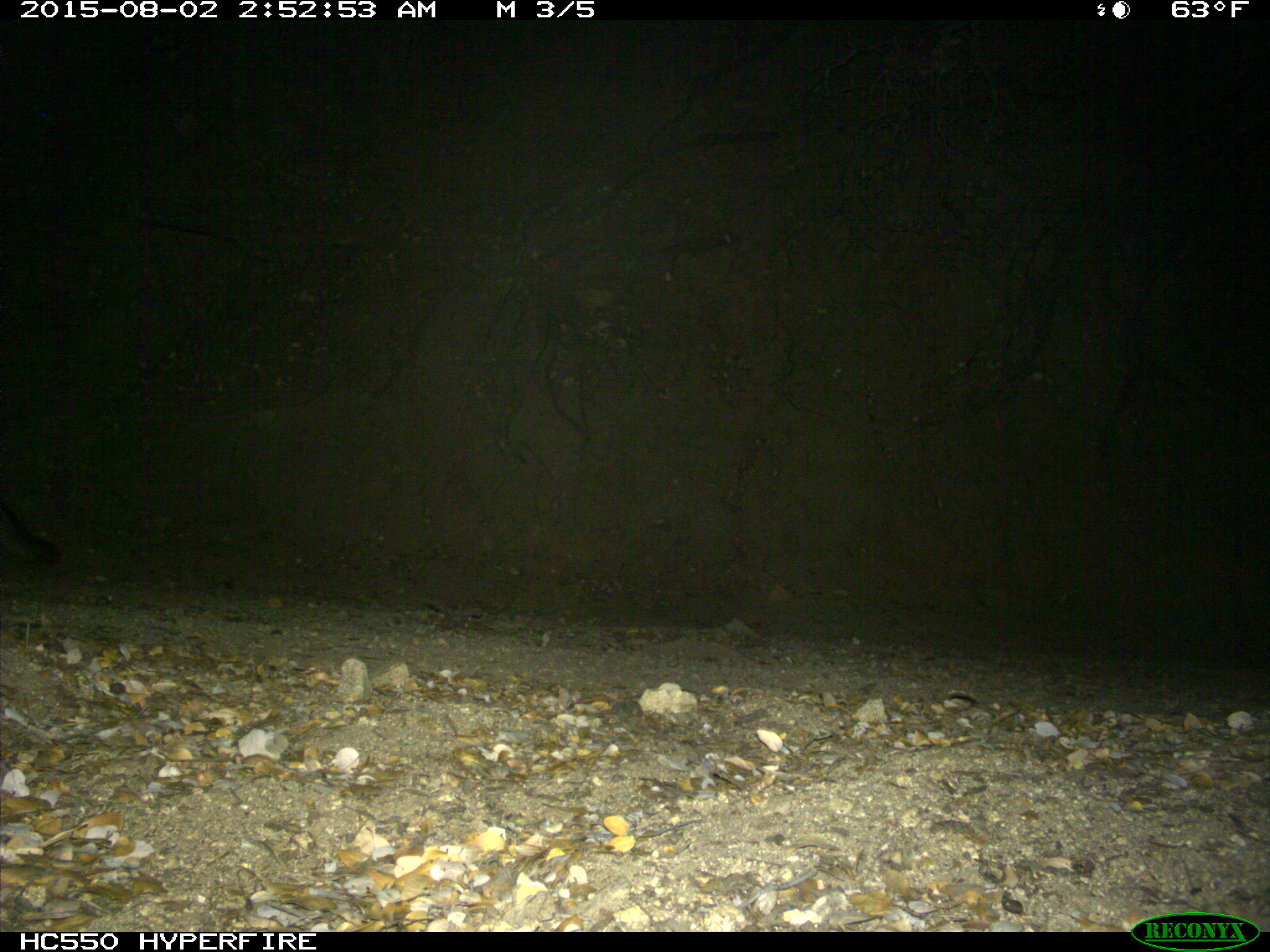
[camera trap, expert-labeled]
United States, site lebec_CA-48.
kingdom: Animalia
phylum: Chordata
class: Mammalia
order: Carnivora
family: Canidae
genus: Urocyon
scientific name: Urocyon cinereoargenteus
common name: gray fox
Urocyon cinereoargenteus (gray fox).